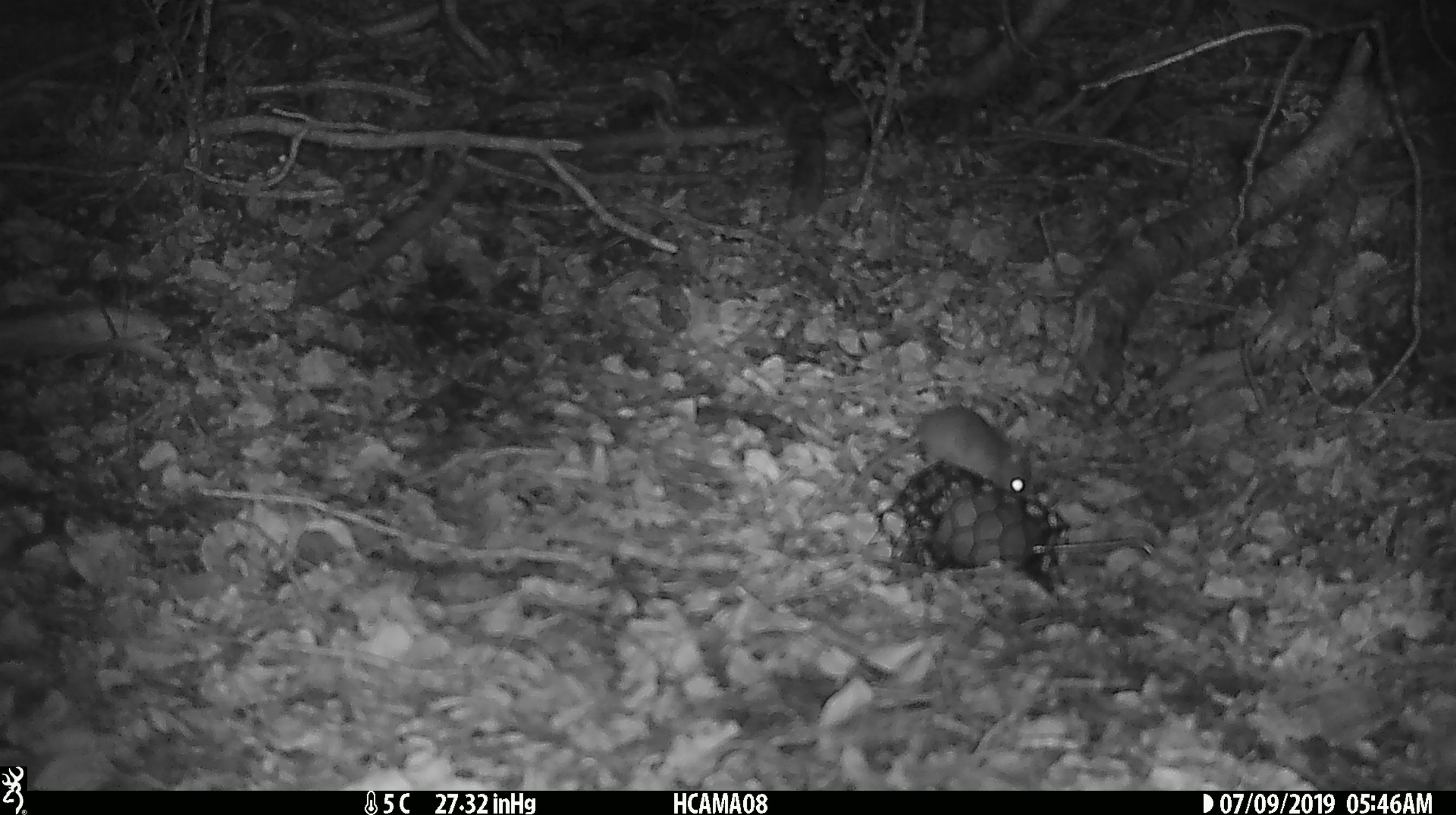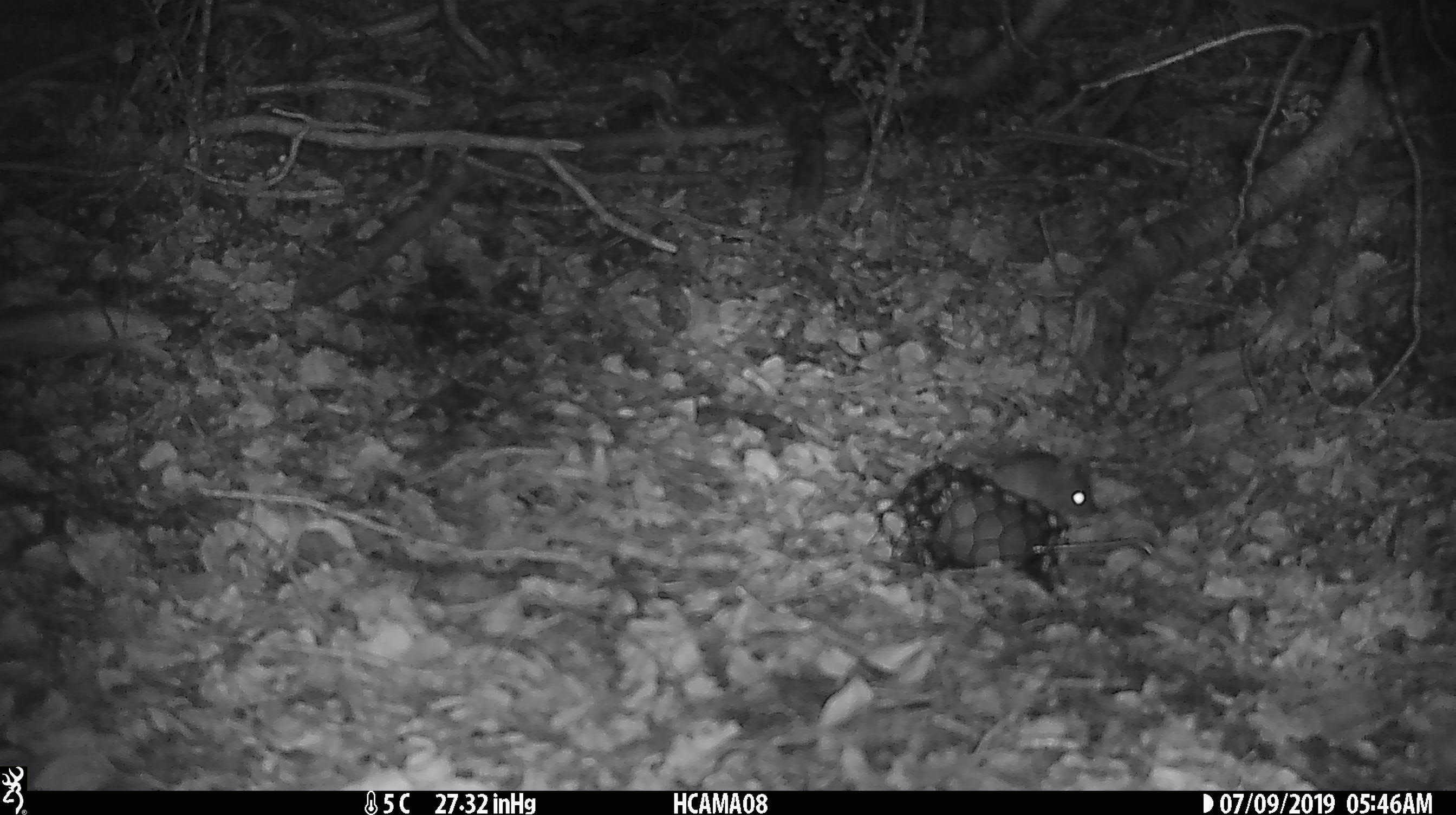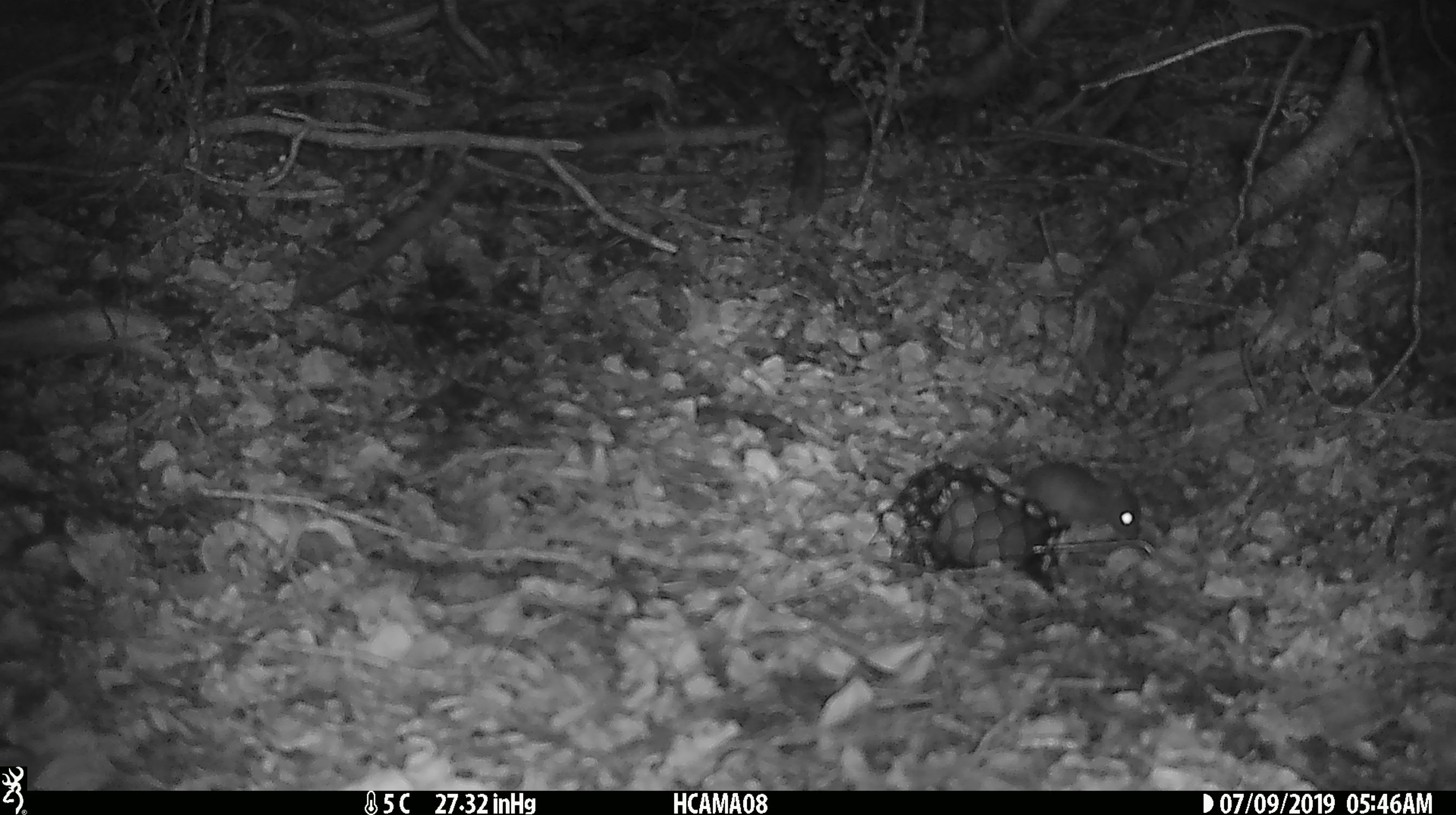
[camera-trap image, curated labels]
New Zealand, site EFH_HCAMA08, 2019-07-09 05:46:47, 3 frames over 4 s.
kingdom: Animalia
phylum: Chordata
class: Mammalia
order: Rodentia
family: Muridae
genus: Mus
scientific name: Mus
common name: mouse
Mouse (Mus).